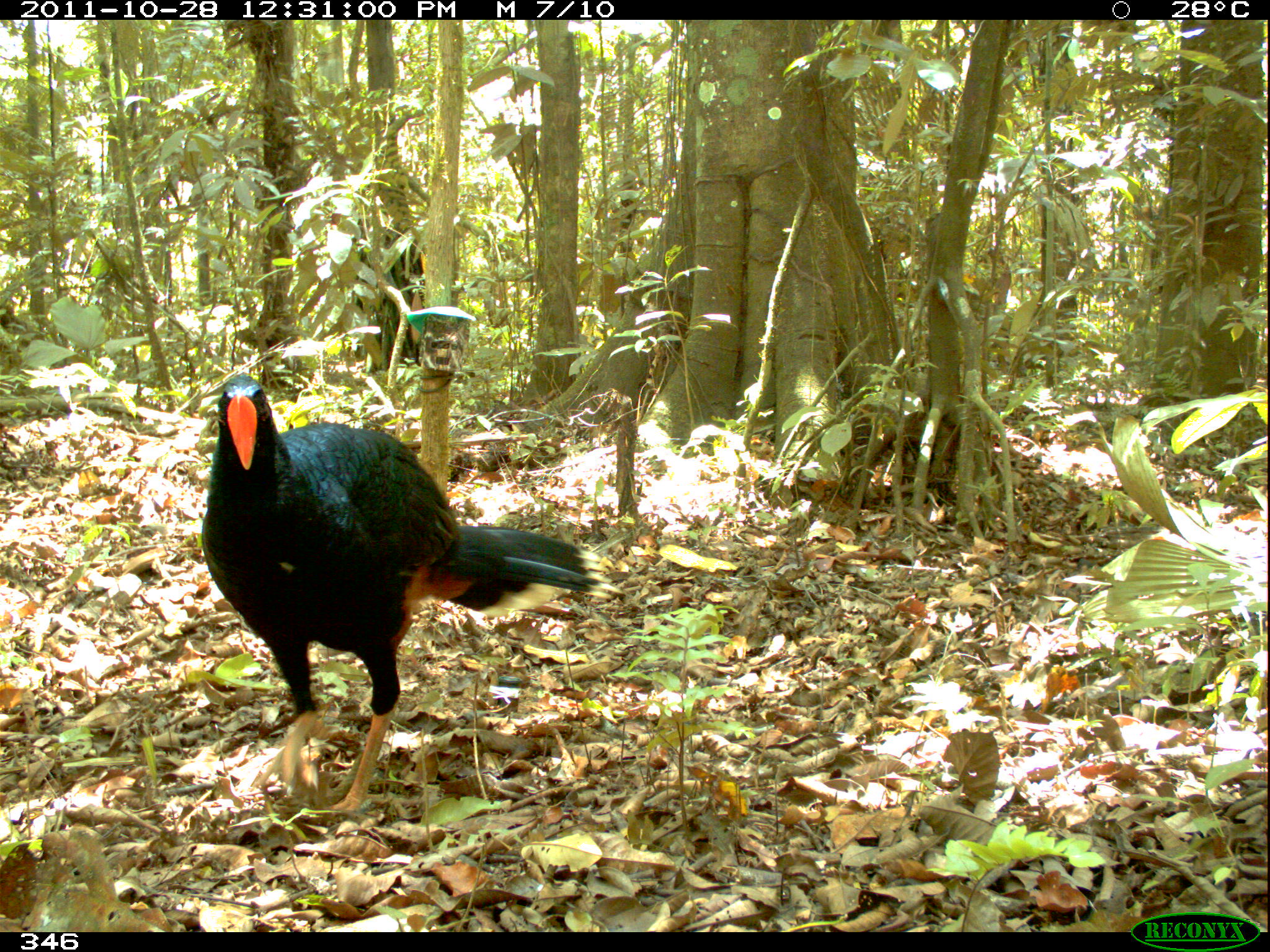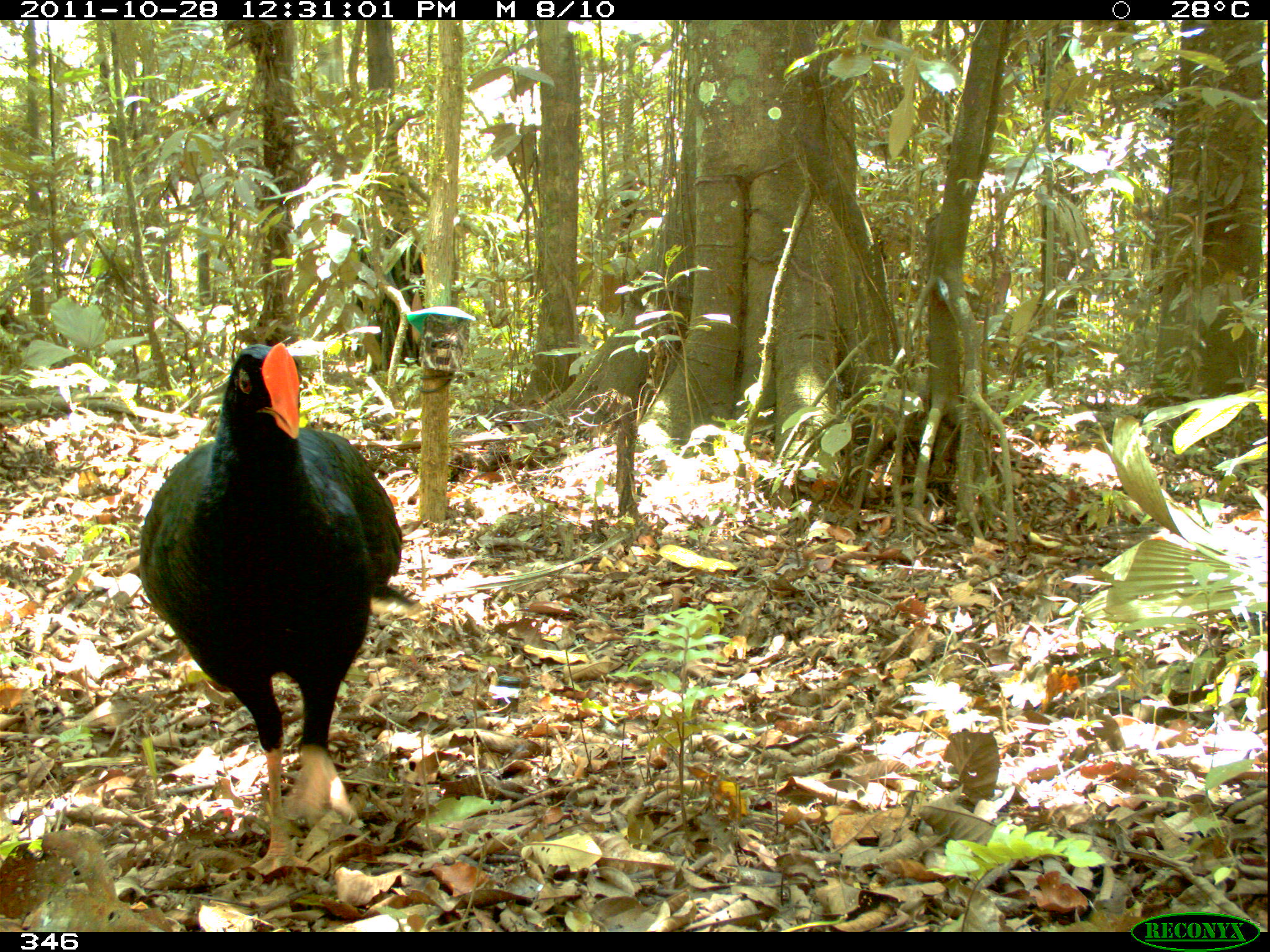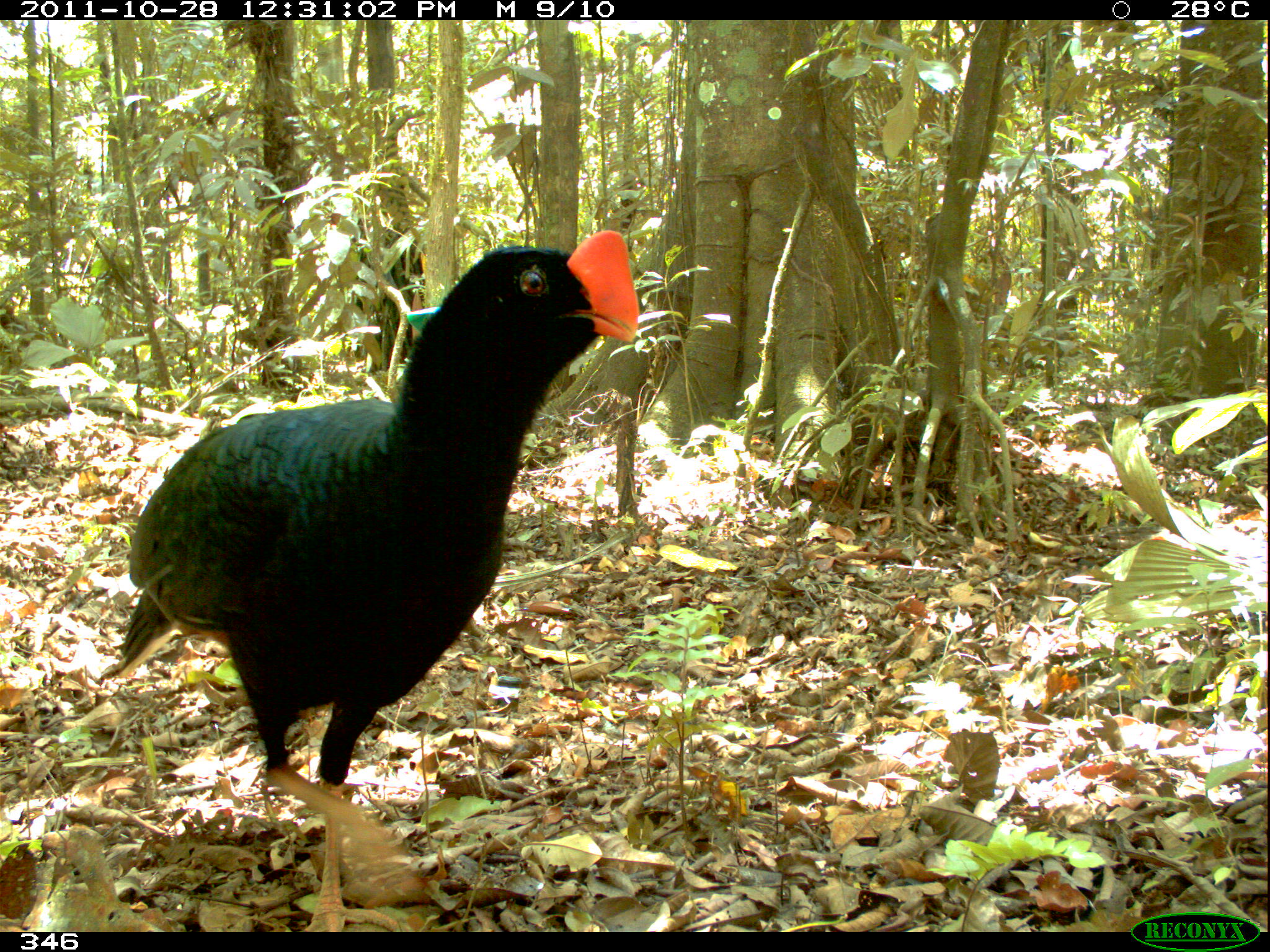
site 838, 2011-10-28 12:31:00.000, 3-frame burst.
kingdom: Animalia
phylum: Chordata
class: Aves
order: Galliformes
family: Cracidae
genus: Mitu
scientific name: Mitu tuberosum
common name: razor-billed curassow